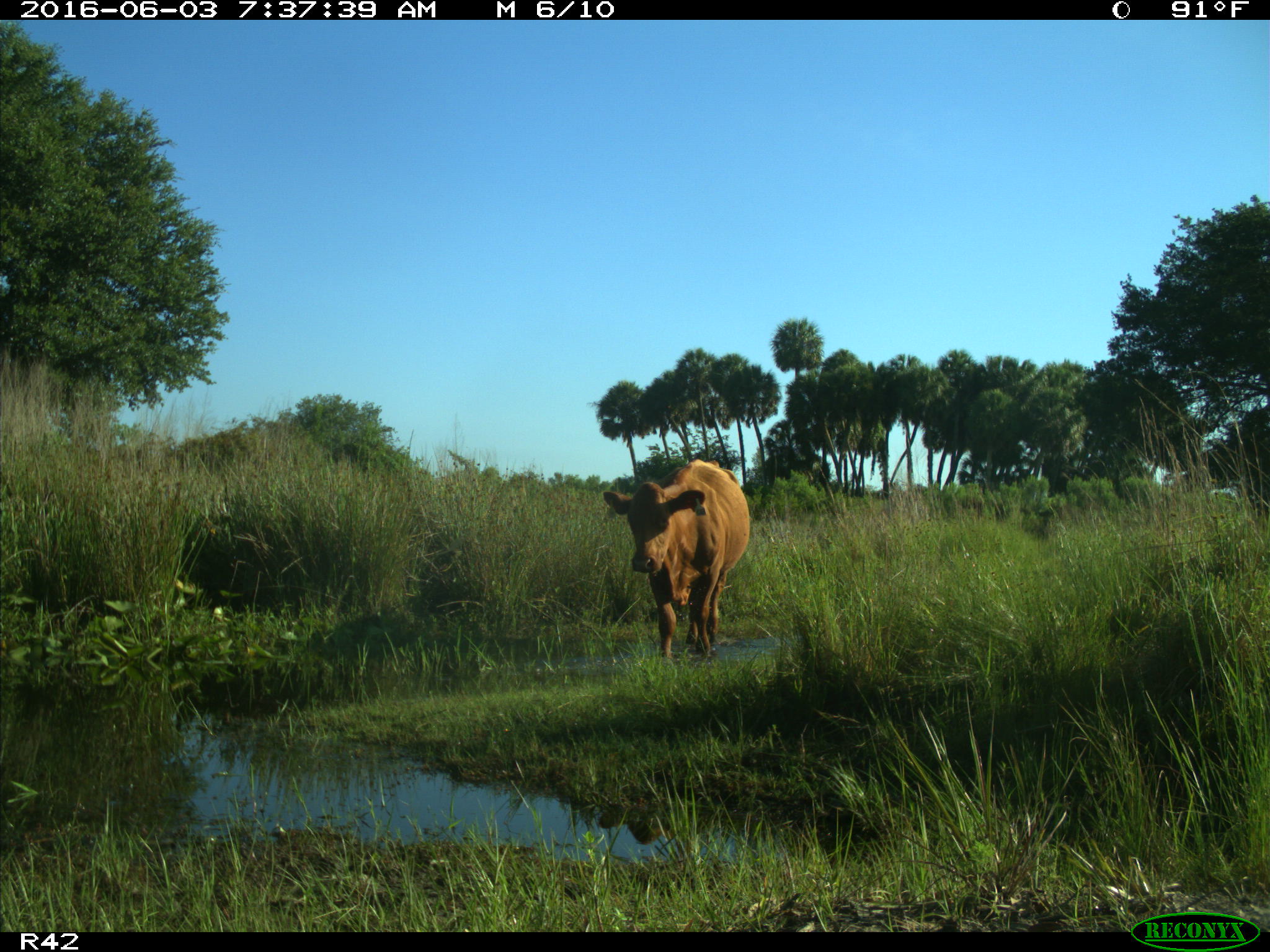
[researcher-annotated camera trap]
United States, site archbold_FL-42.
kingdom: Animalia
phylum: Chordata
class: Mammalia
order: Artiodactyla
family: Bovidae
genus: Bos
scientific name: Bos taurus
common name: domestic cow